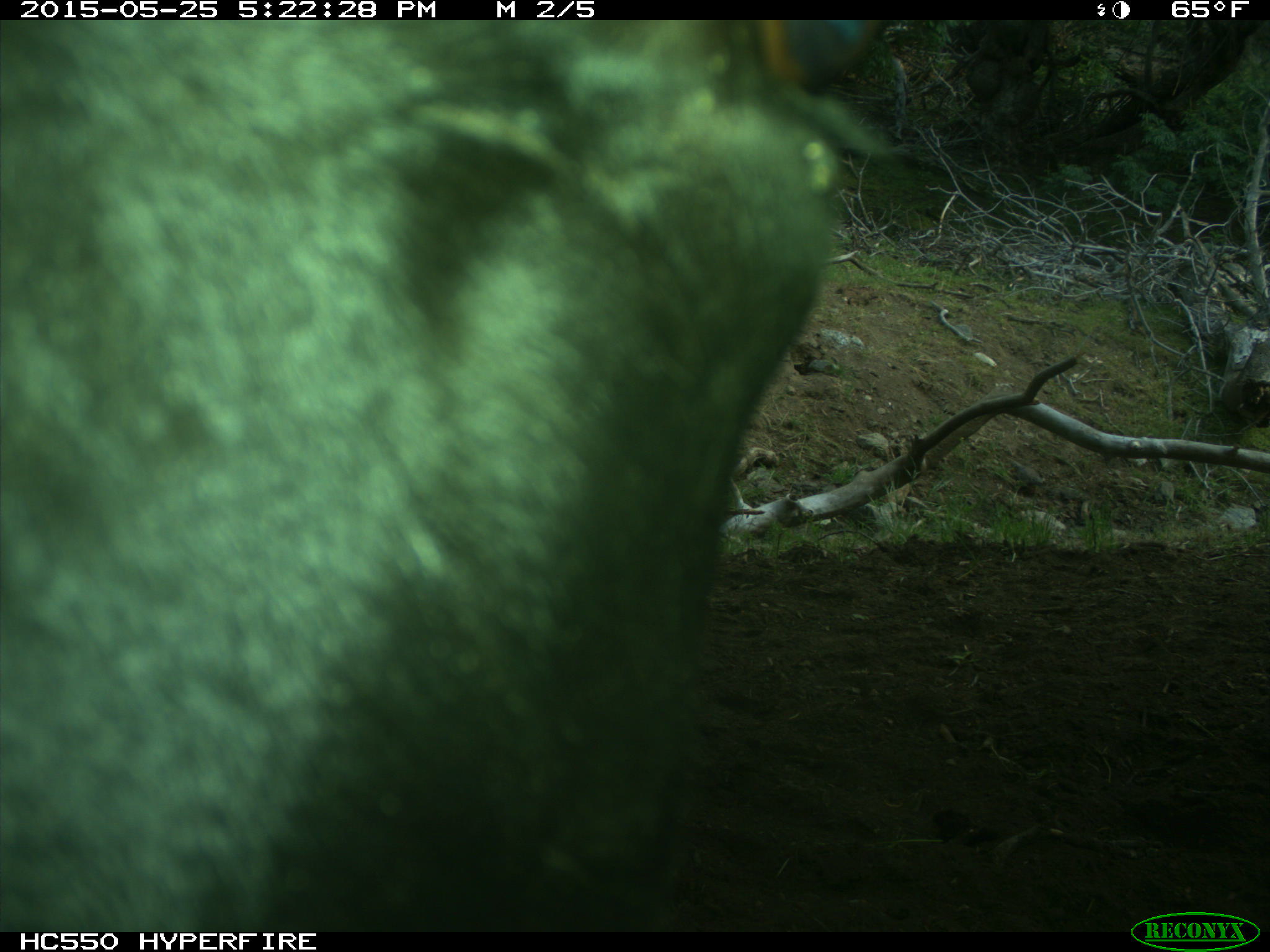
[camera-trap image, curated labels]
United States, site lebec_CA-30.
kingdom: Animalia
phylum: Chordata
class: Mammalia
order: Artiodactyla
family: Bovidae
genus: Bos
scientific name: Bos taurus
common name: domestic cow